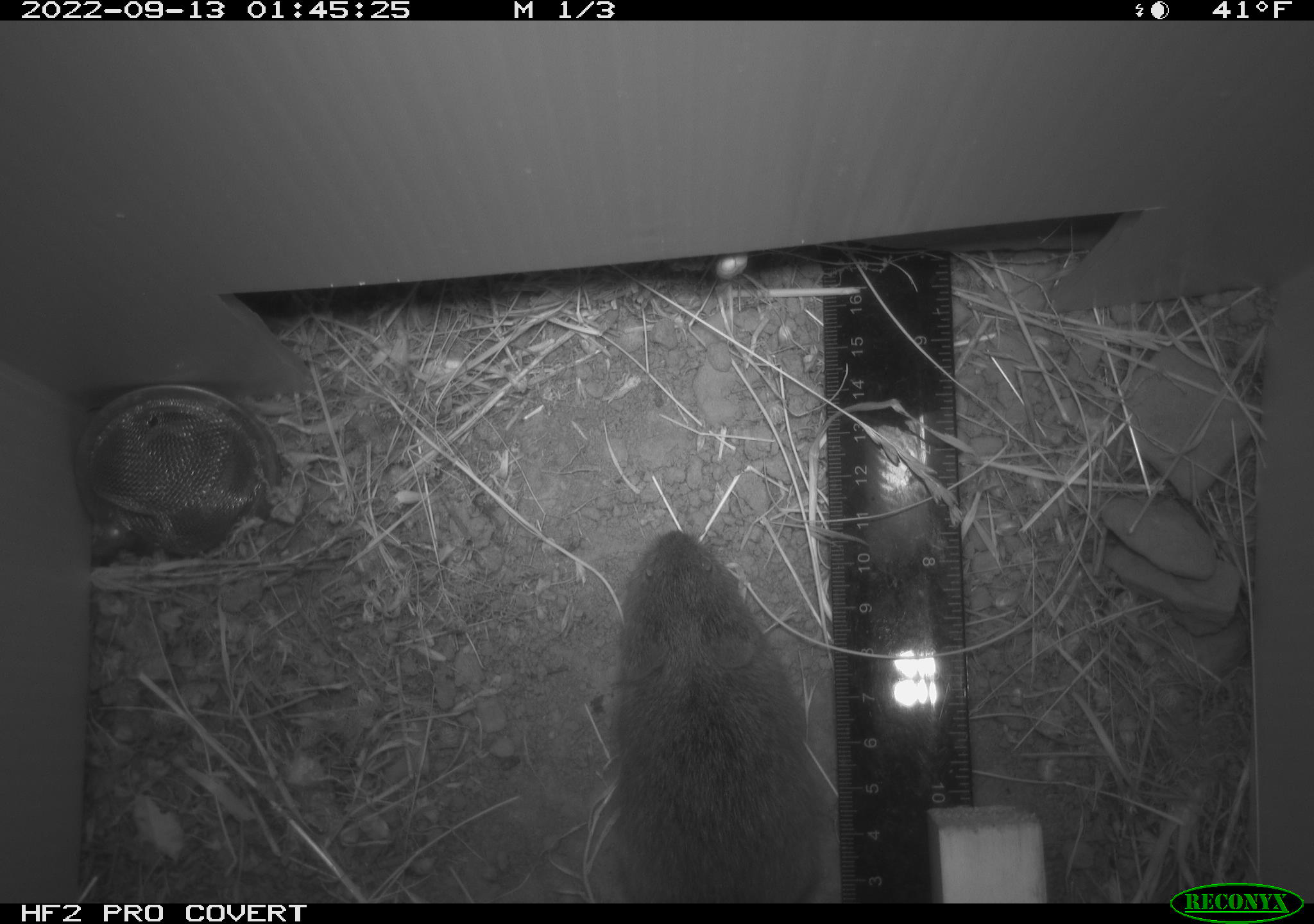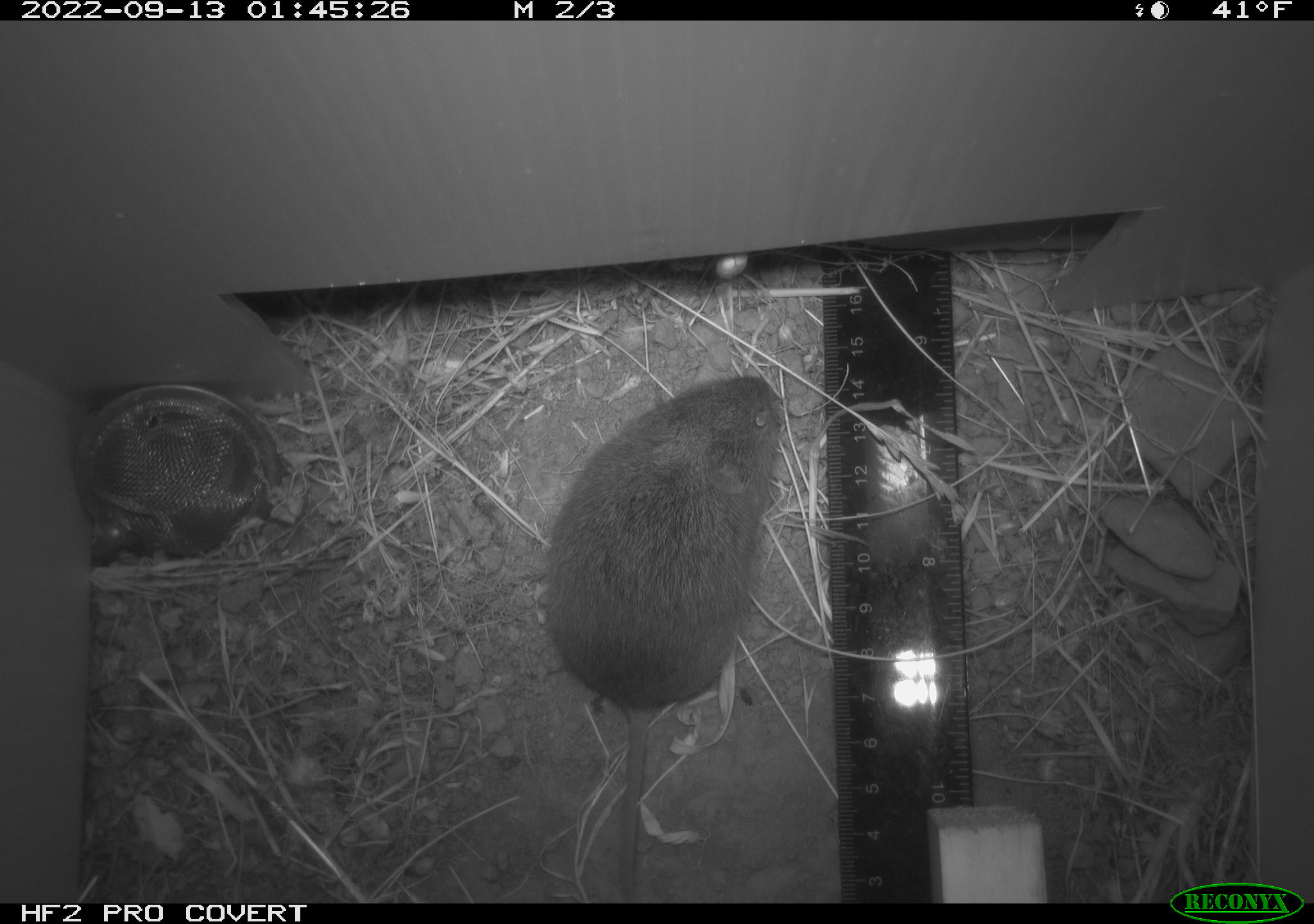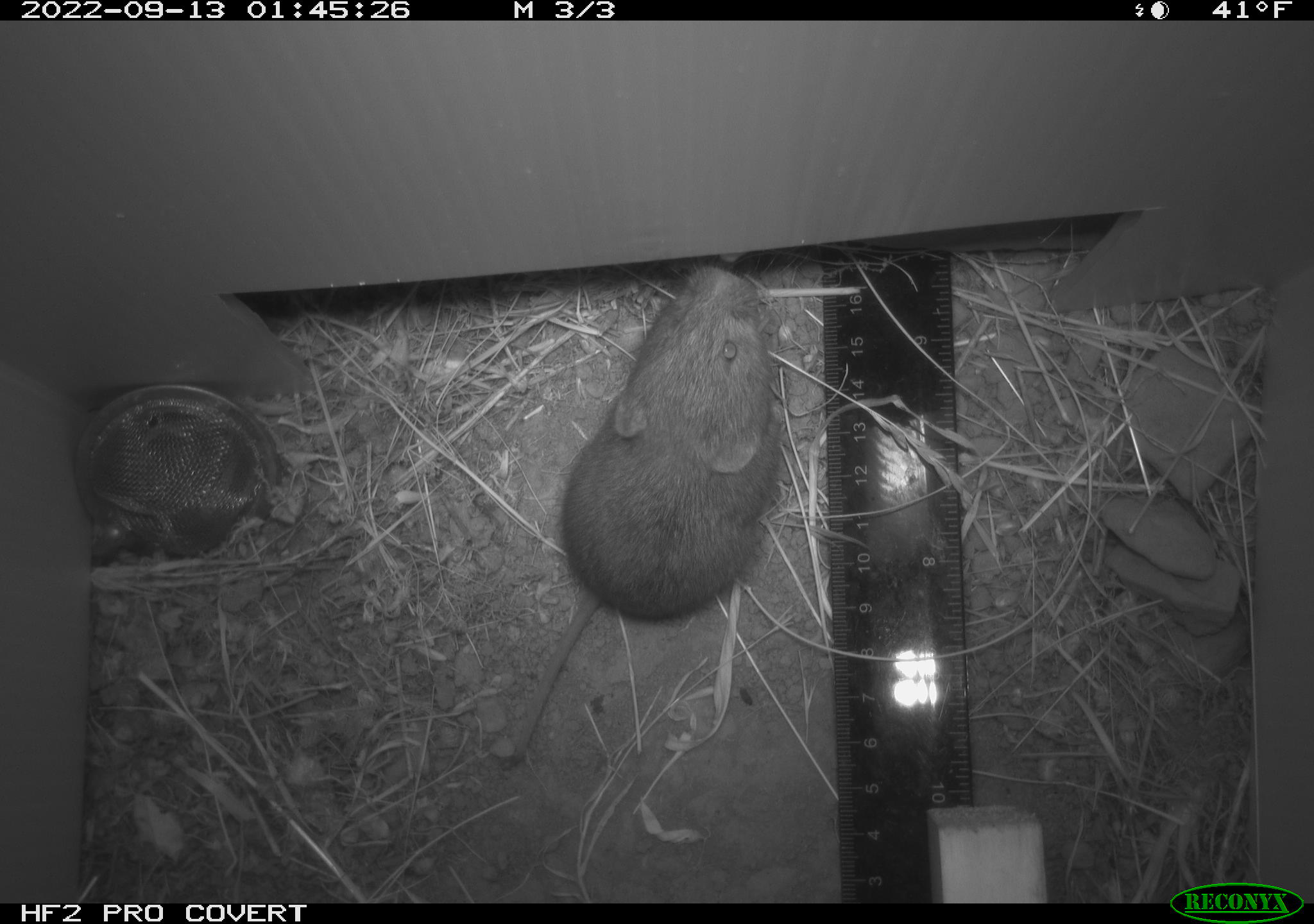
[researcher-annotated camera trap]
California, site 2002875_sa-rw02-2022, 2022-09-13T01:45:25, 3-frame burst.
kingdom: Animalia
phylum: Chordata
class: Mammalia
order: Rodentia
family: Cricetidae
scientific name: Arvicolinae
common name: voles, lemmings, and muskrats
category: arvicolinae subfamily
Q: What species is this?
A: Arvicolinae subfamily (voles, lemmings, and muskrats) (Arvicolinae).